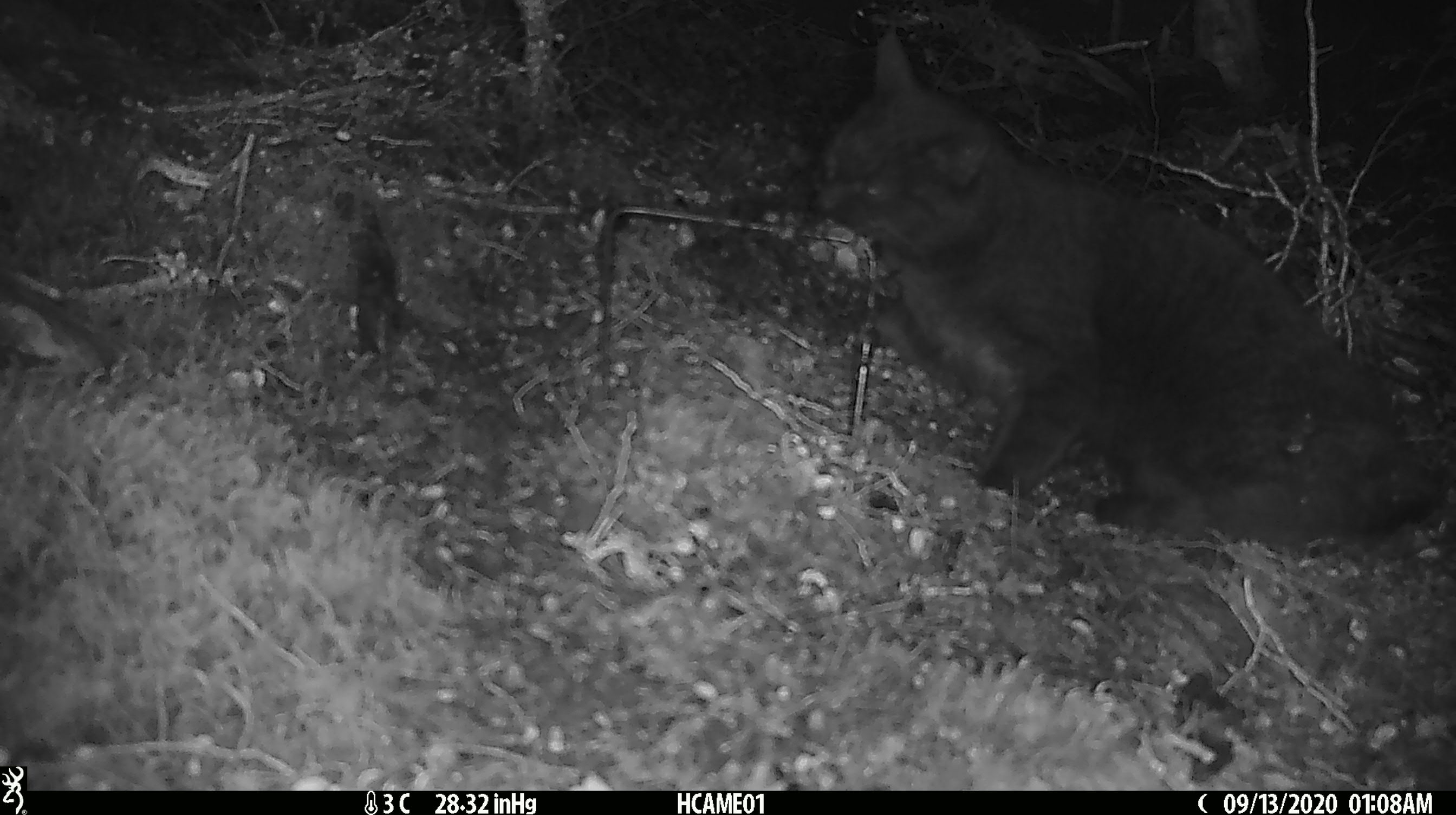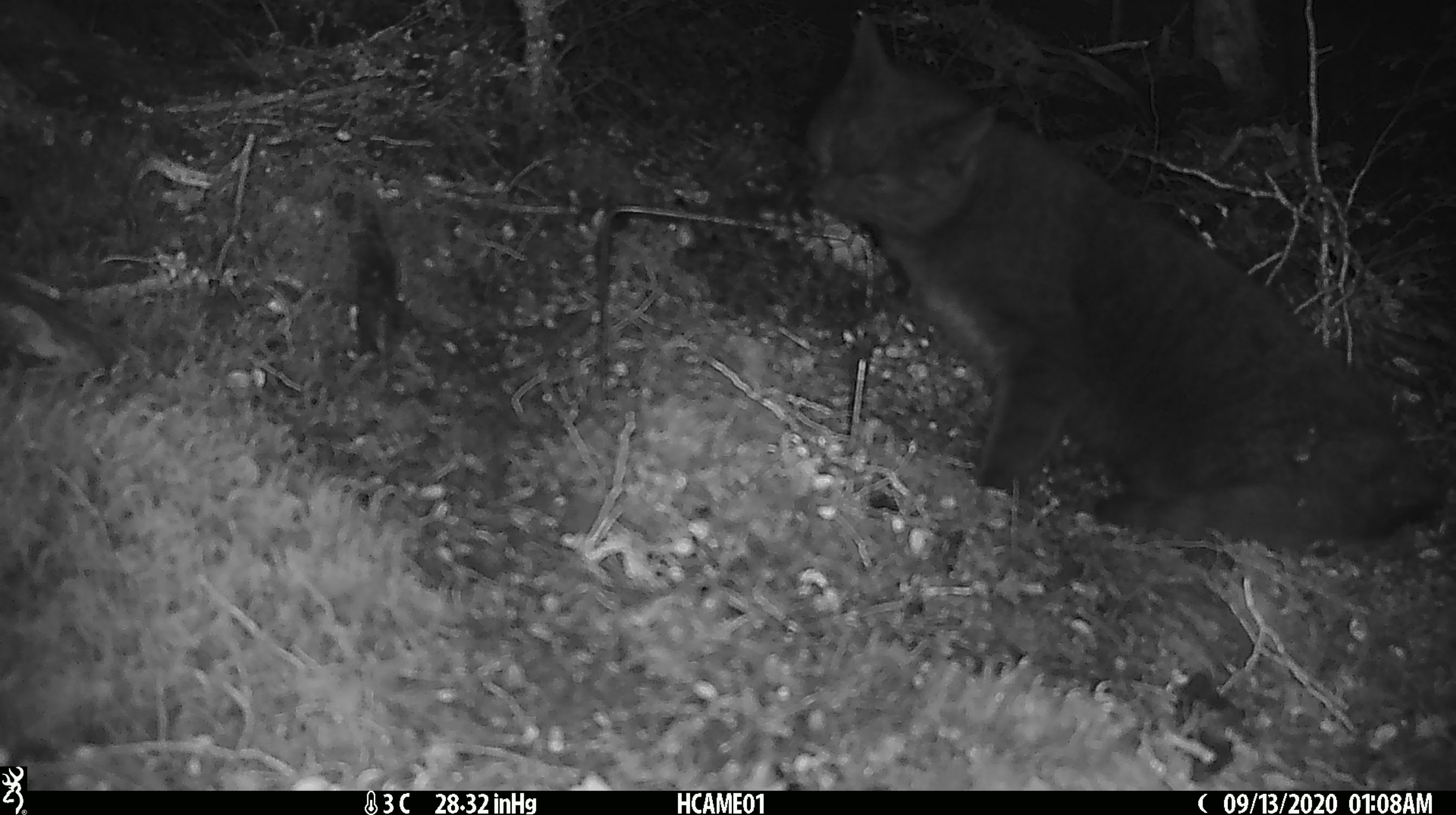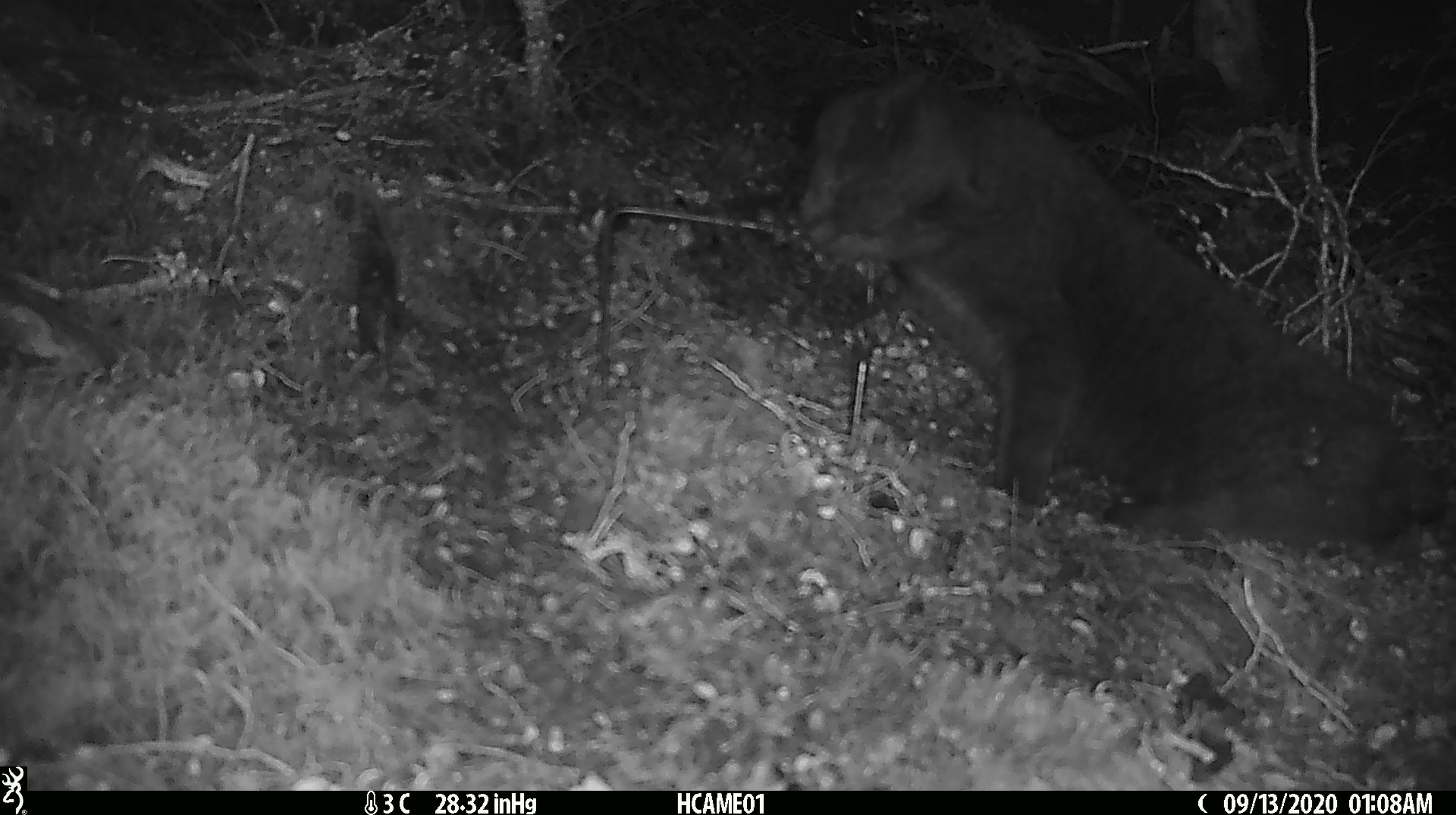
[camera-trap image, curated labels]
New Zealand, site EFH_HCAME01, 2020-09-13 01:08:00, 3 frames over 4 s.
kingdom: Animalia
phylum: Chordata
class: Mammalia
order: Carnivora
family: Felidae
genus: Felis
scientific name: Felis catus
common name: domestic cat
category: cat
Cat (domestic cat) (Felis catus).